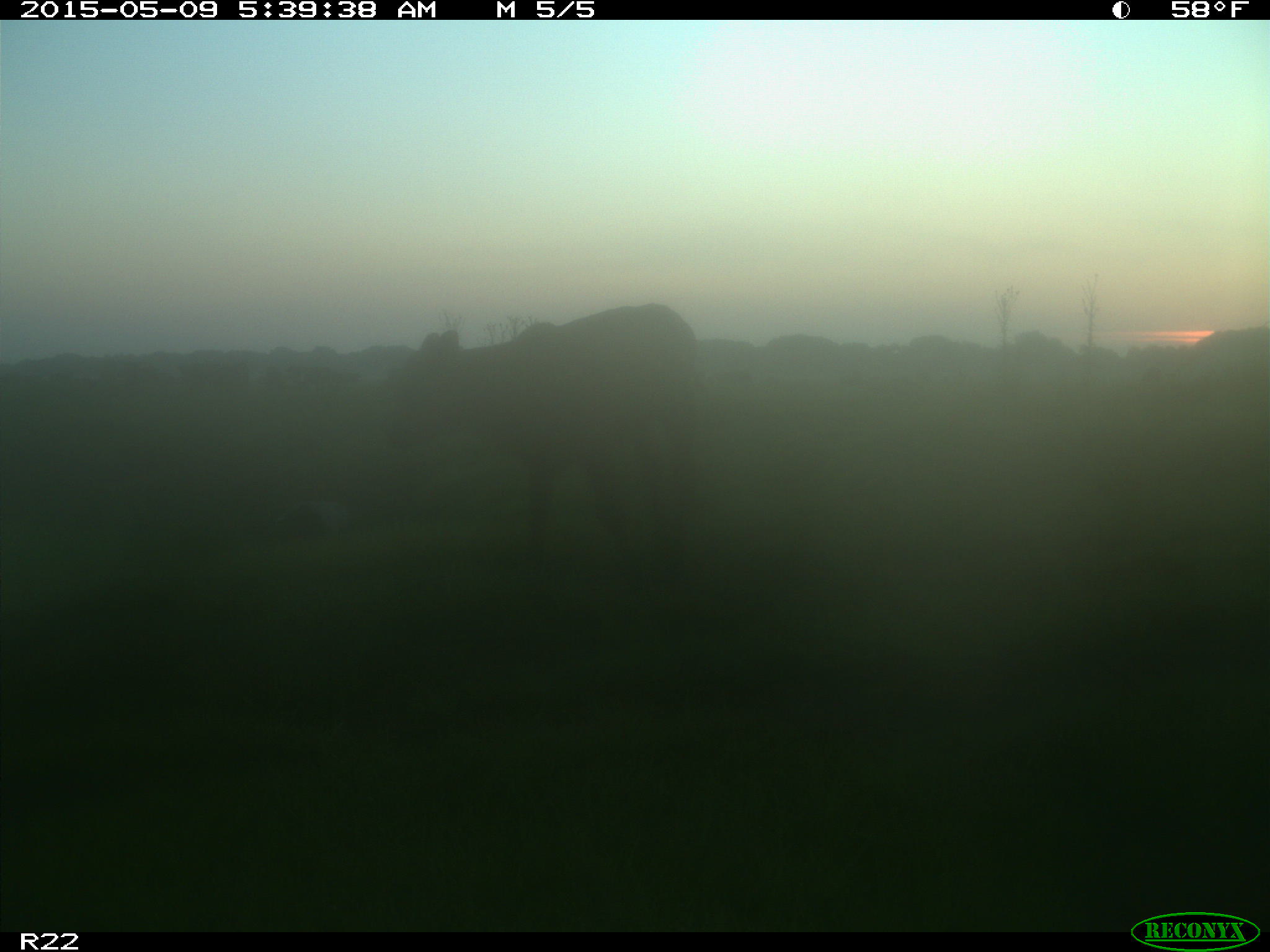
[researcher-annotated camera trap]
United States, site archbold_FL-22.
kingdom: Animalia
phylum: Chordata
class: Mammalia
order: Artiodactyla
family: Bovidae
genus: Bos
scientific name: Bos taurus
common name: domestic cow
Bos taurus (domestic cow).